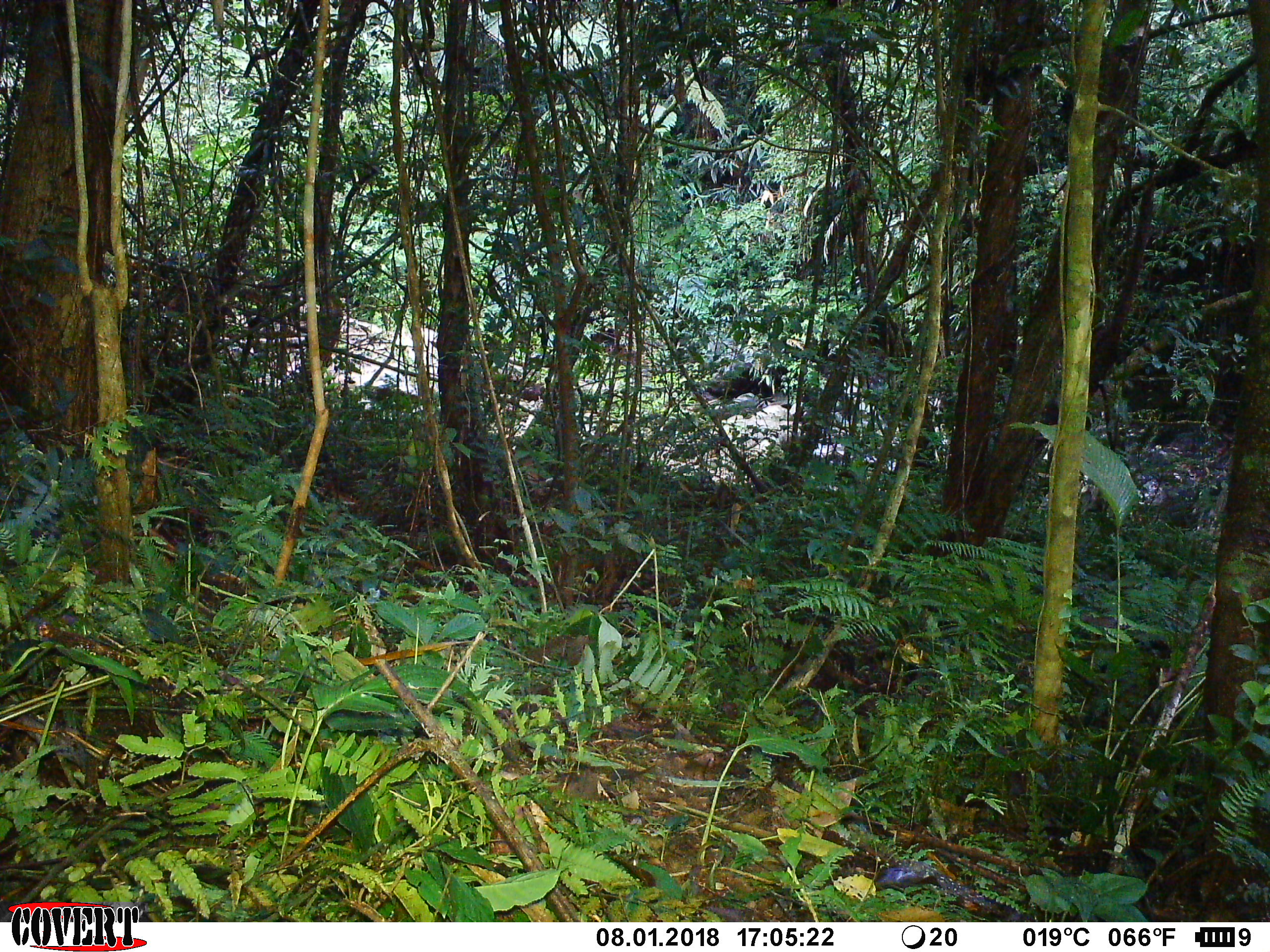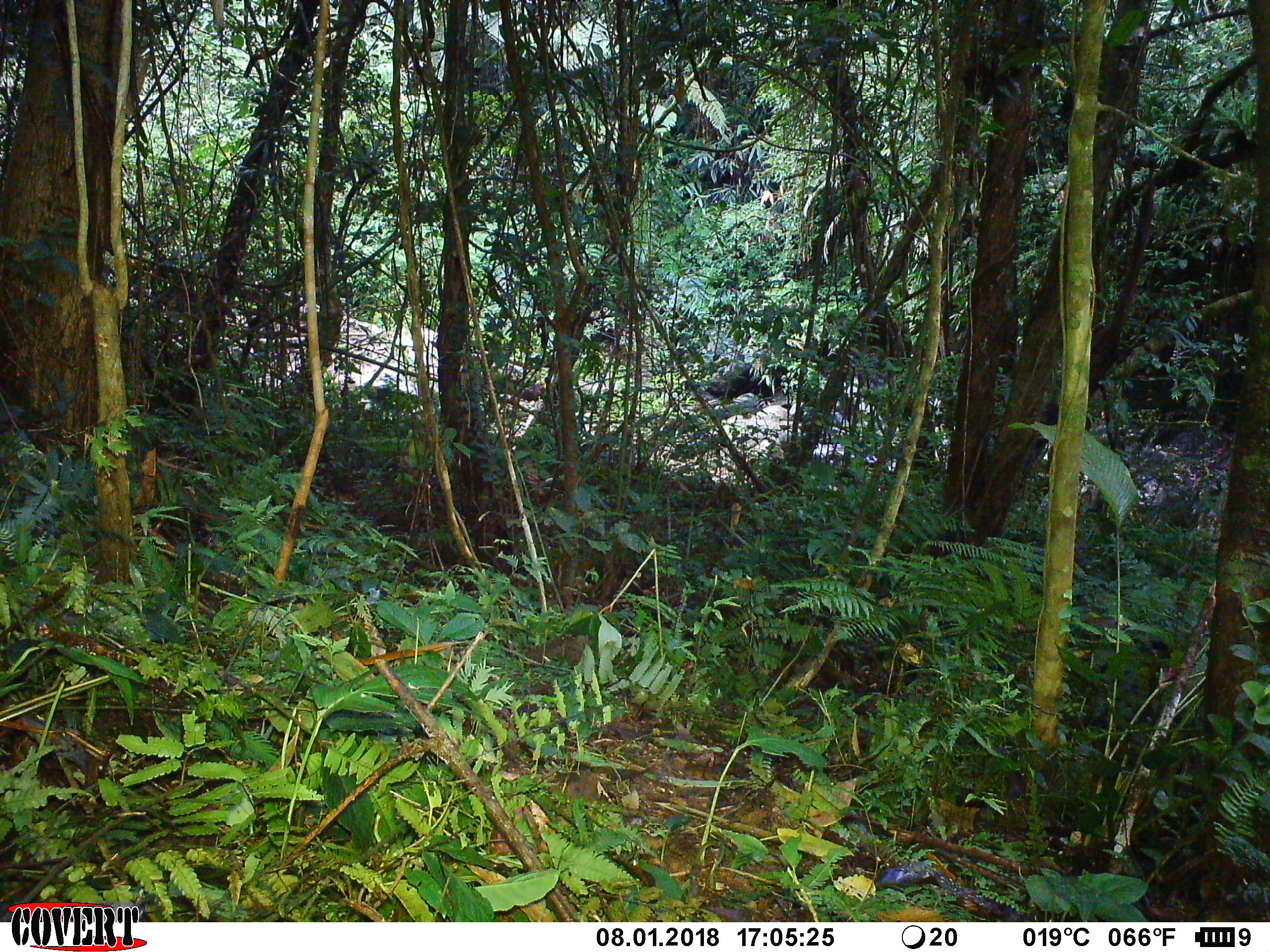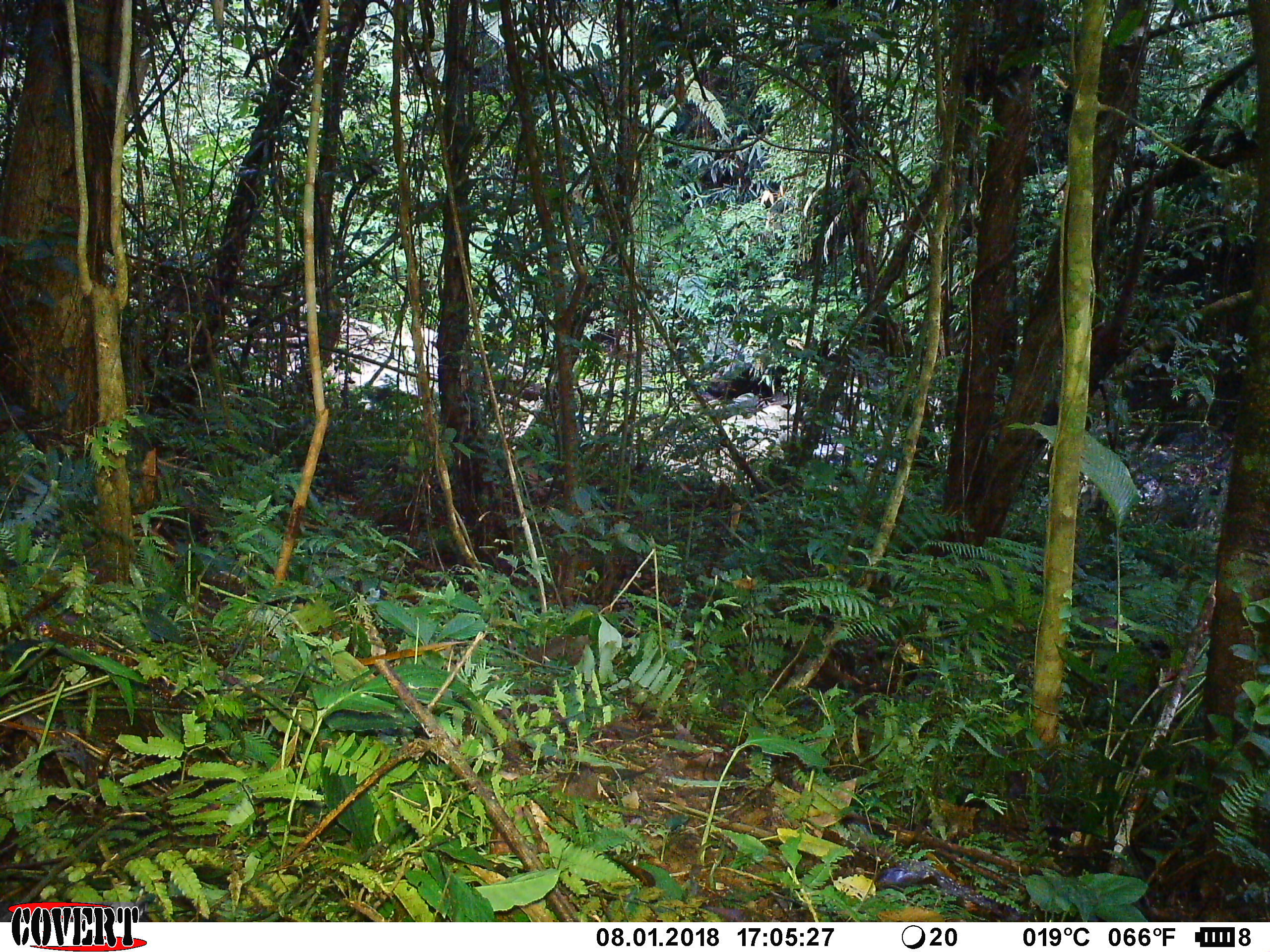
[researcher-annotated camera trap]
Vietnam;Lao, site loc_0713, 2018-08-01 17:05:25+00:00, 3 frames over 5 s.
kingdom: Animalia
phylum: Chordata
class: Mammalia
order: Artiodactyla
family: Bovidae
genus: Capricornis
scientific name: Capricornis sumatraensis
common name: chinese serow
Chinese serow (Capricornis sumatraensis). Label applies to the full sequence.